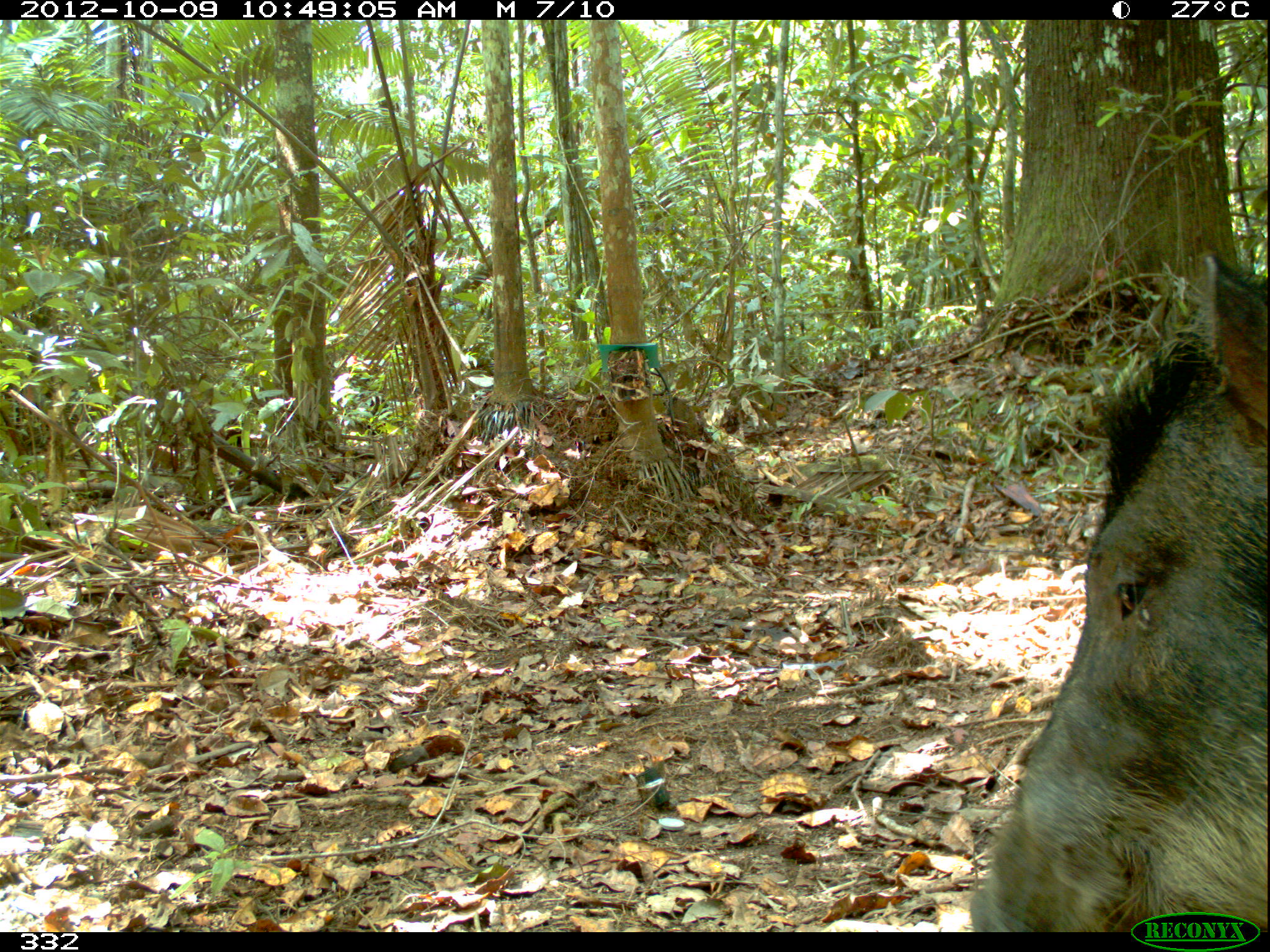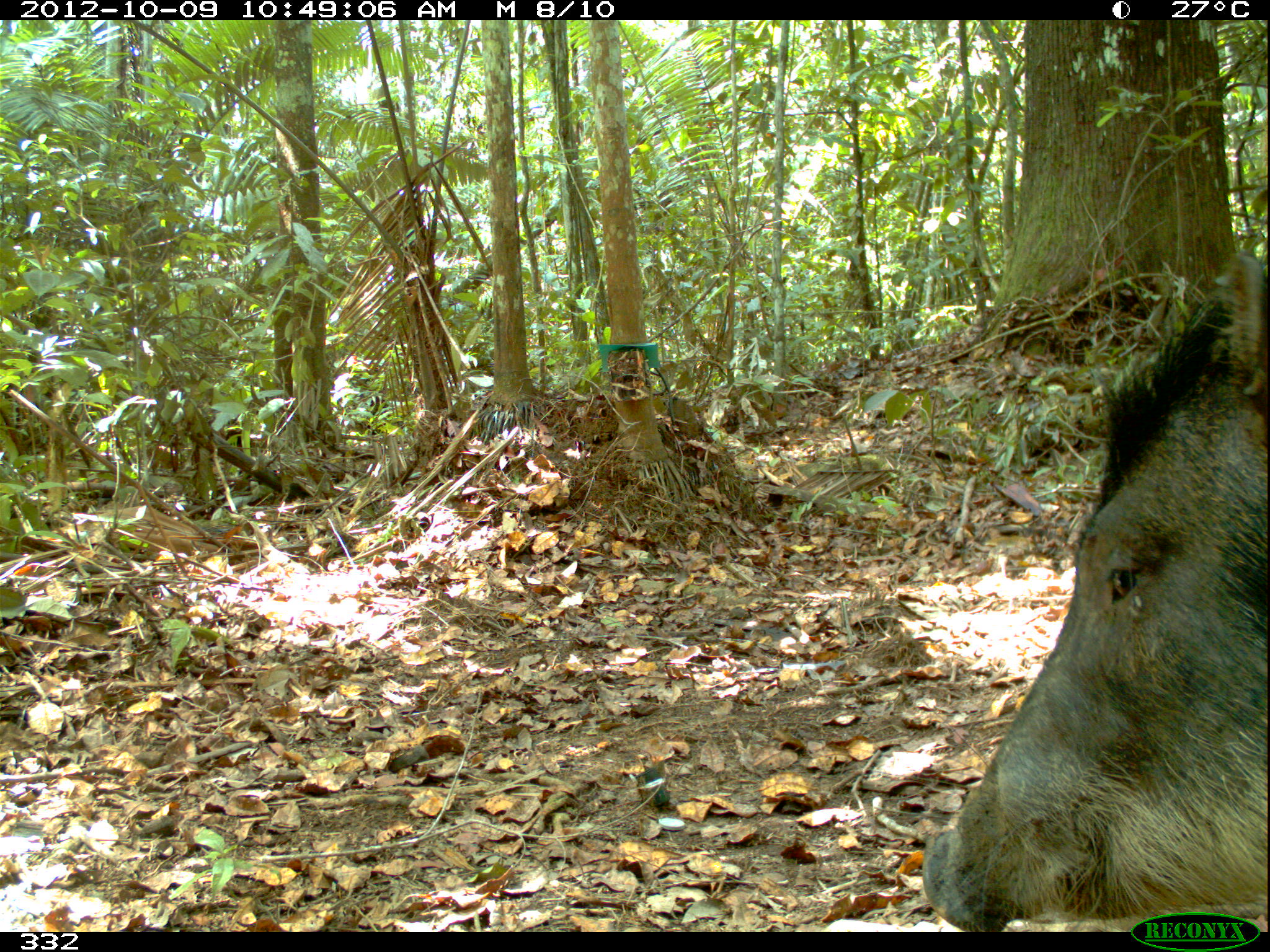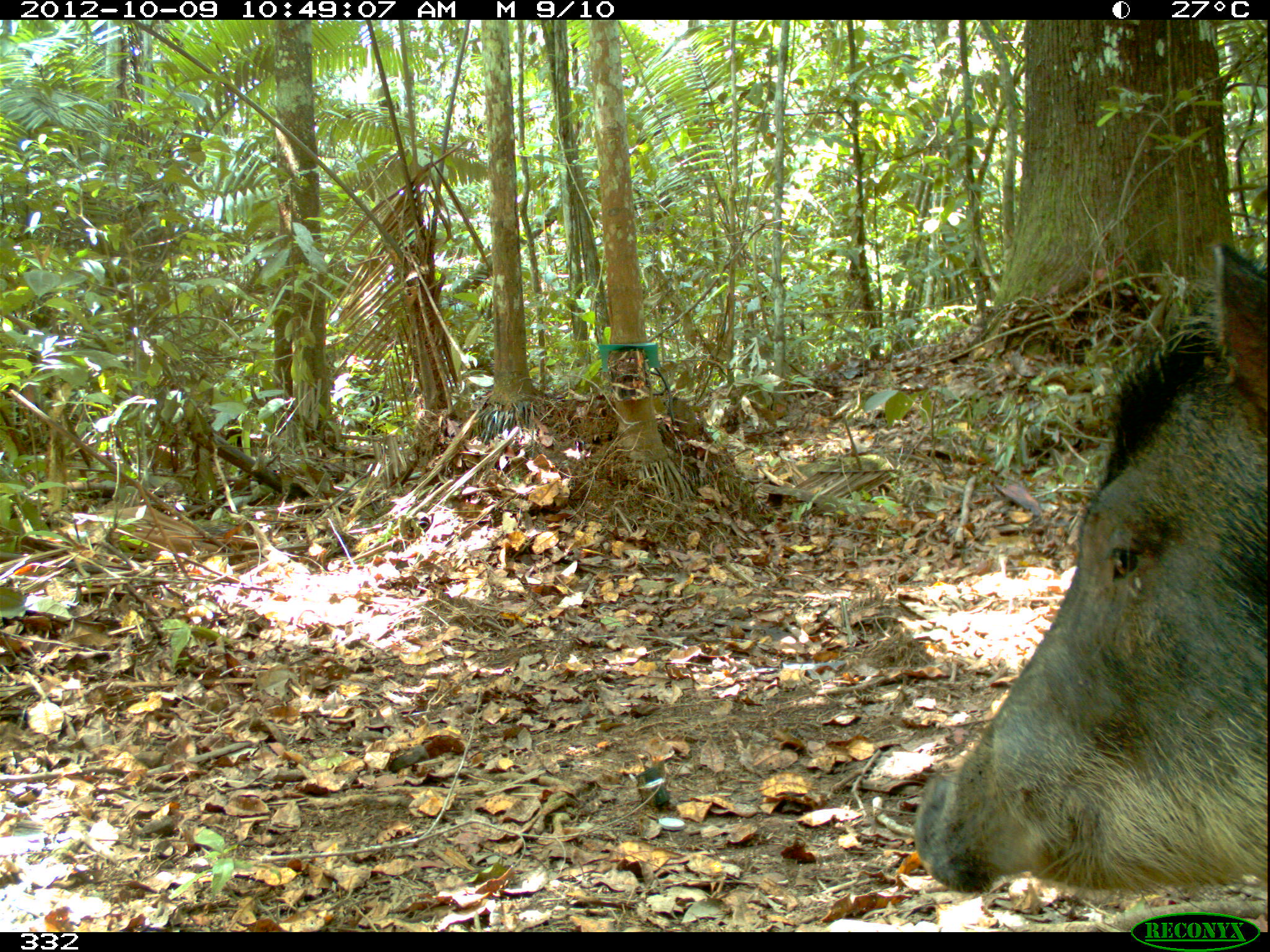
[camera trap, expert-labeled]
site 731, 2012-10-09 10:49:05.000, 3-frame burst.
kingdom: Animalia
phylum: Chordata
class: Mammalia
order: Artiodactyla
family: Tayassuidae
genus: Tayassu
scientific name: Tayassu pecari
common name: white-lipped peccary